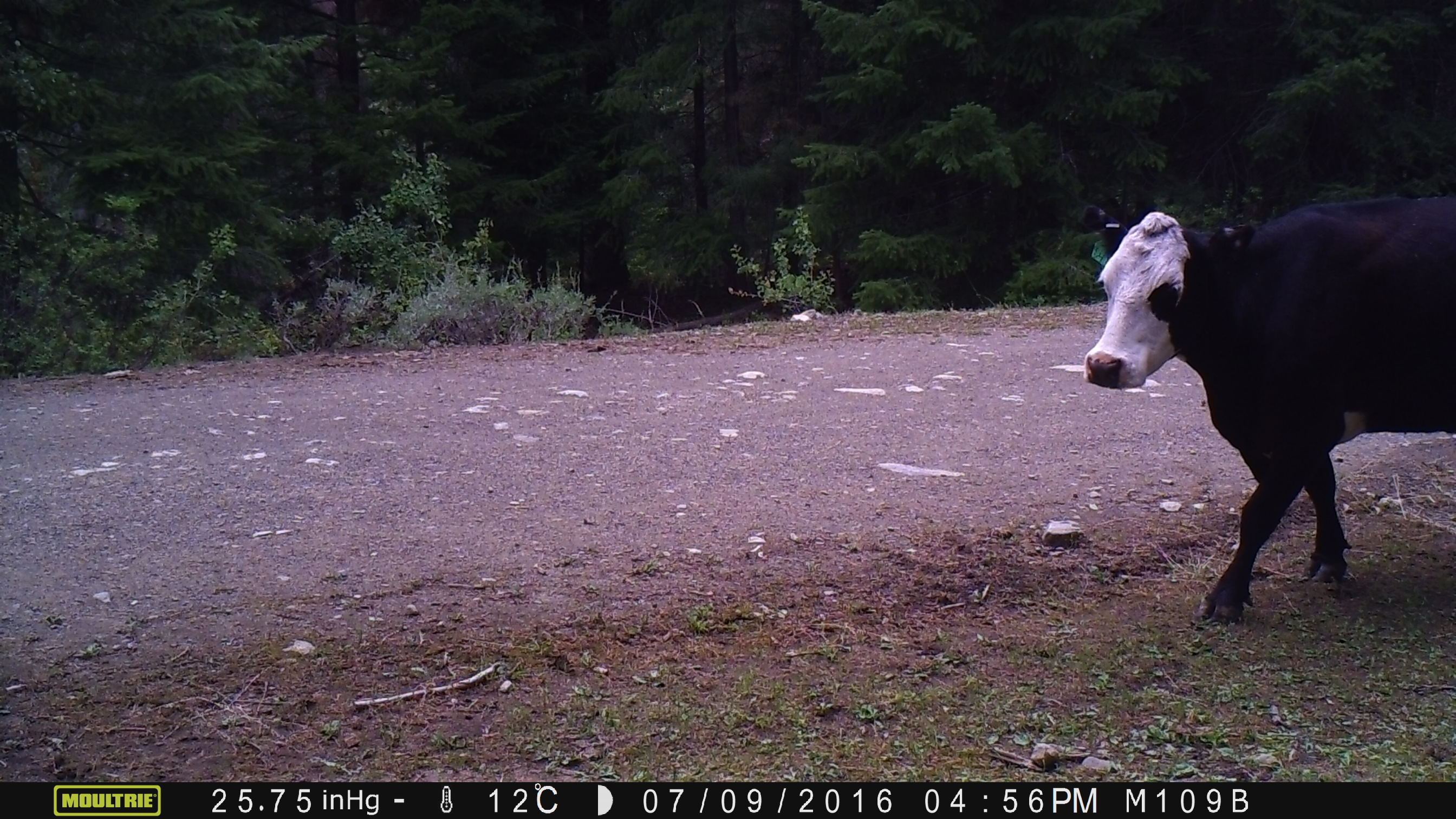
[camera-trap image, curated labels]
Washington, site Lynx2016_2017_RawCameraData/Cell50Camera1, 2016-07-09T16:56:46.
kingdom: Animalia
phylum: Chordata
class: Mammalia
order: Artiodactyla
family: Bovidae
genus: Bos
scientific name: Bos taurus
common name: domestic cattle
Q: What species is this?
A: Domestic cattle (Bos taurus).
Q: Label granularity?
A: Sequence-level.